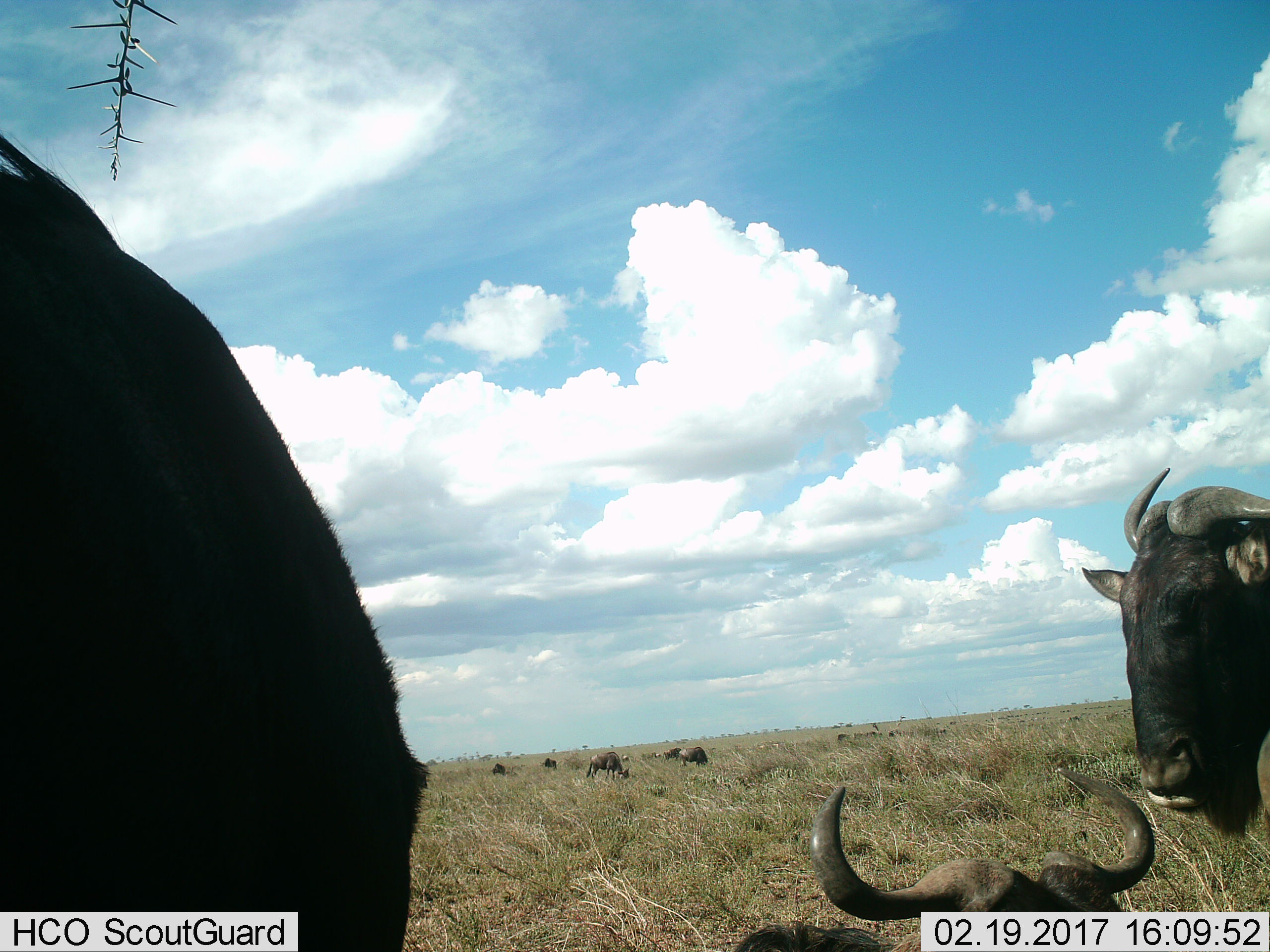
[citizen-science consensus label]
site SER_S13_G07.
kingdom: Animalia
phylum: Chordata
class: Mammalia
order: Artiodactyla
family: Bovidae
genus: Connochaetes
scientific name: Connochaetes taurinus taurinus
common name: blue wildebeest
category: wildebeestblue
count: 10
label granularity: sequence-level